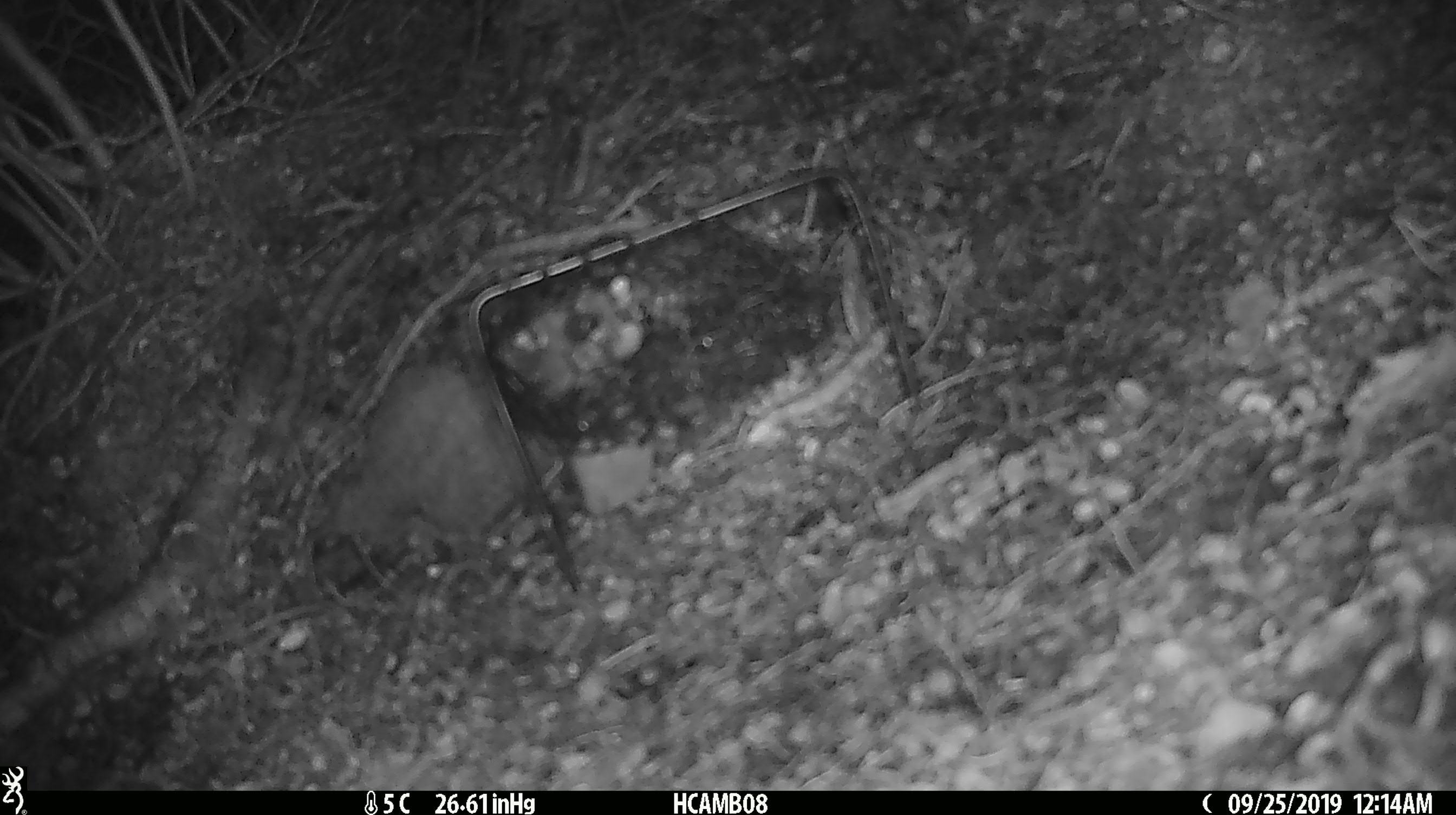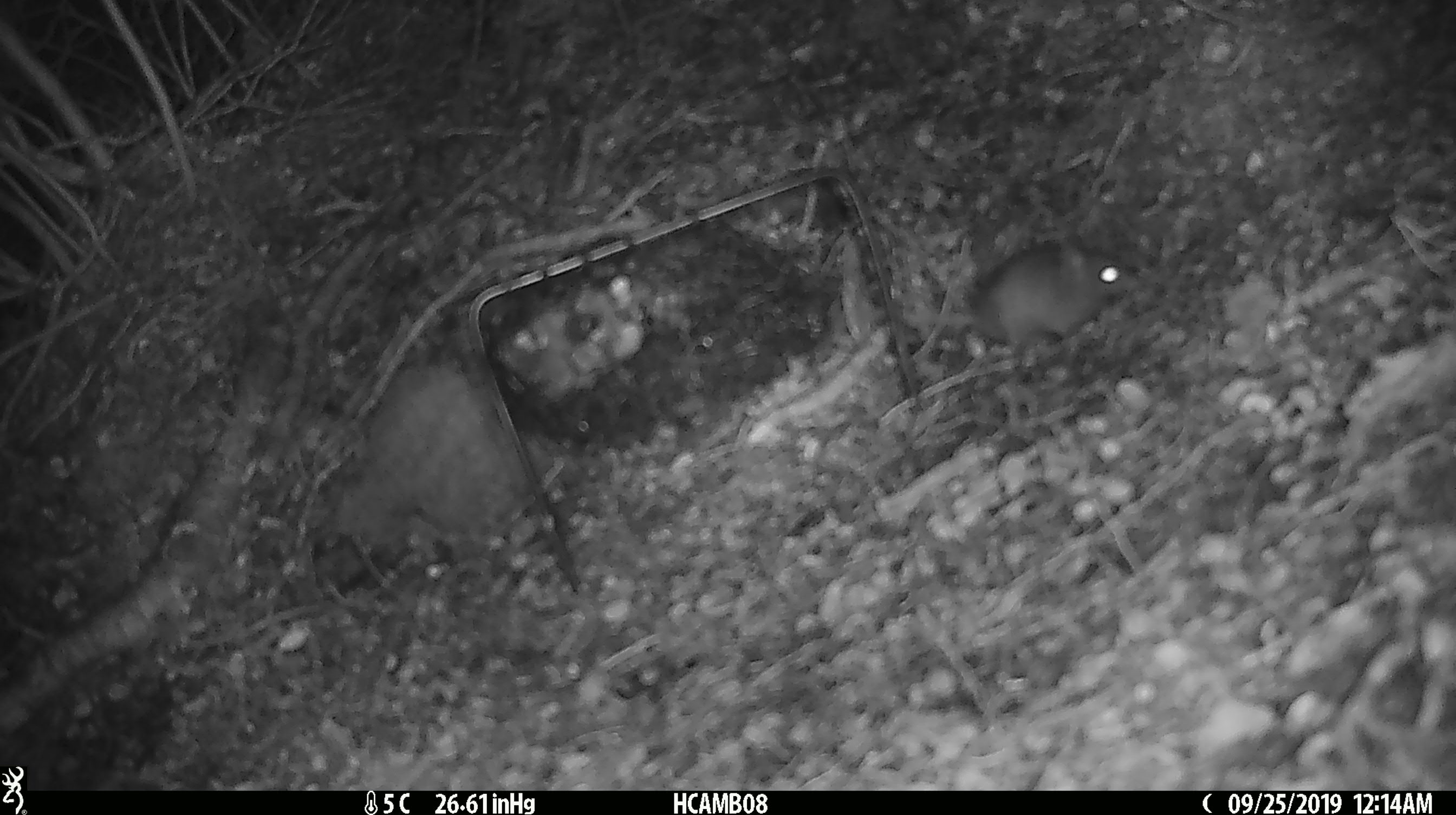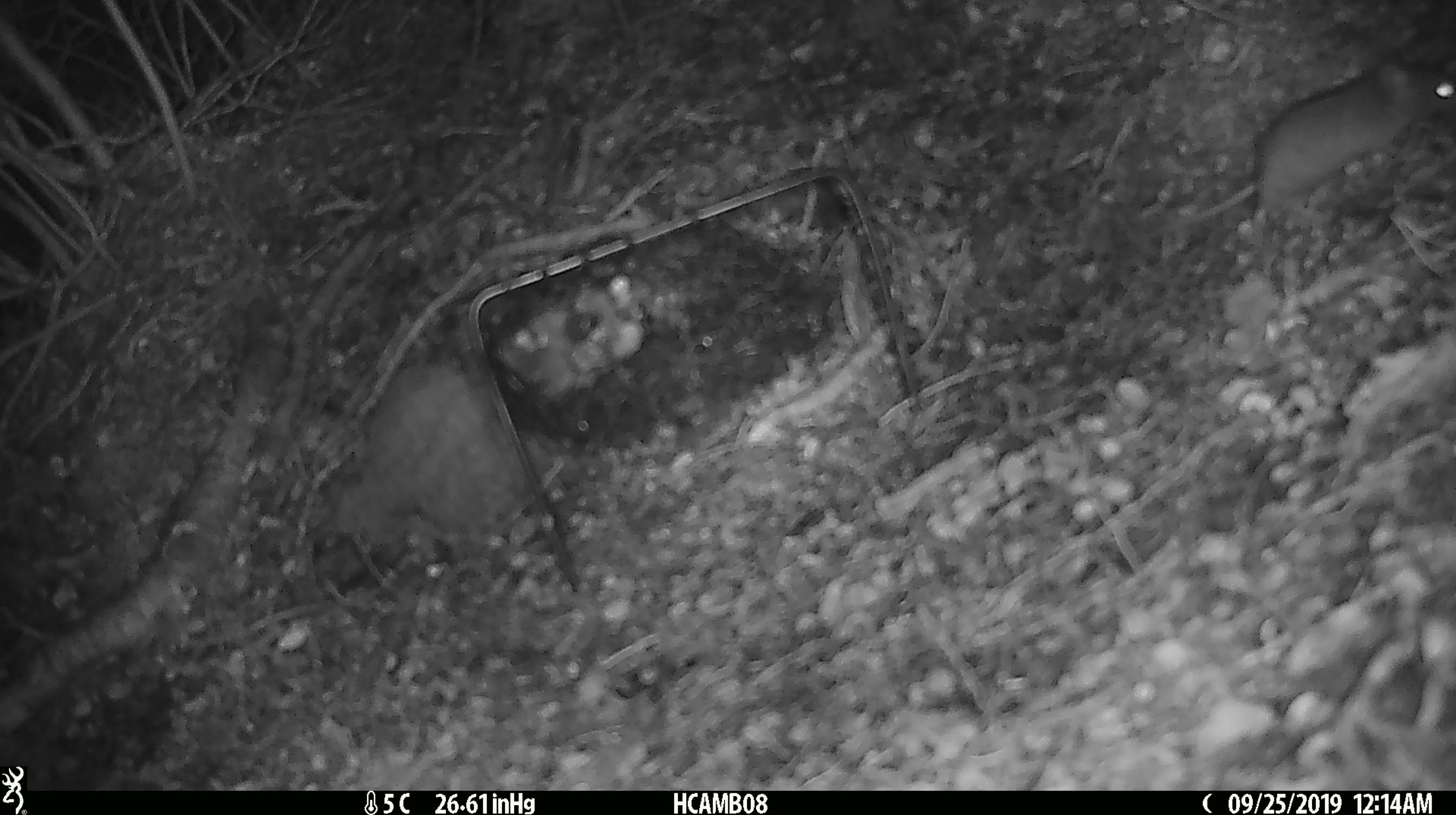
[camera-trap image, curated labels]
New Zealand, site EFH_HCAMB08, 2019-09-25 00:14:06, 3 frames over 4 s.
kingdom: Animalia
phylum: Chordata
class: Mammalia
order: Rodentia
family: Muridae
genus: Mus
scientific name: Mus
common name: mouse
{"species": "mouse (Mus)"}